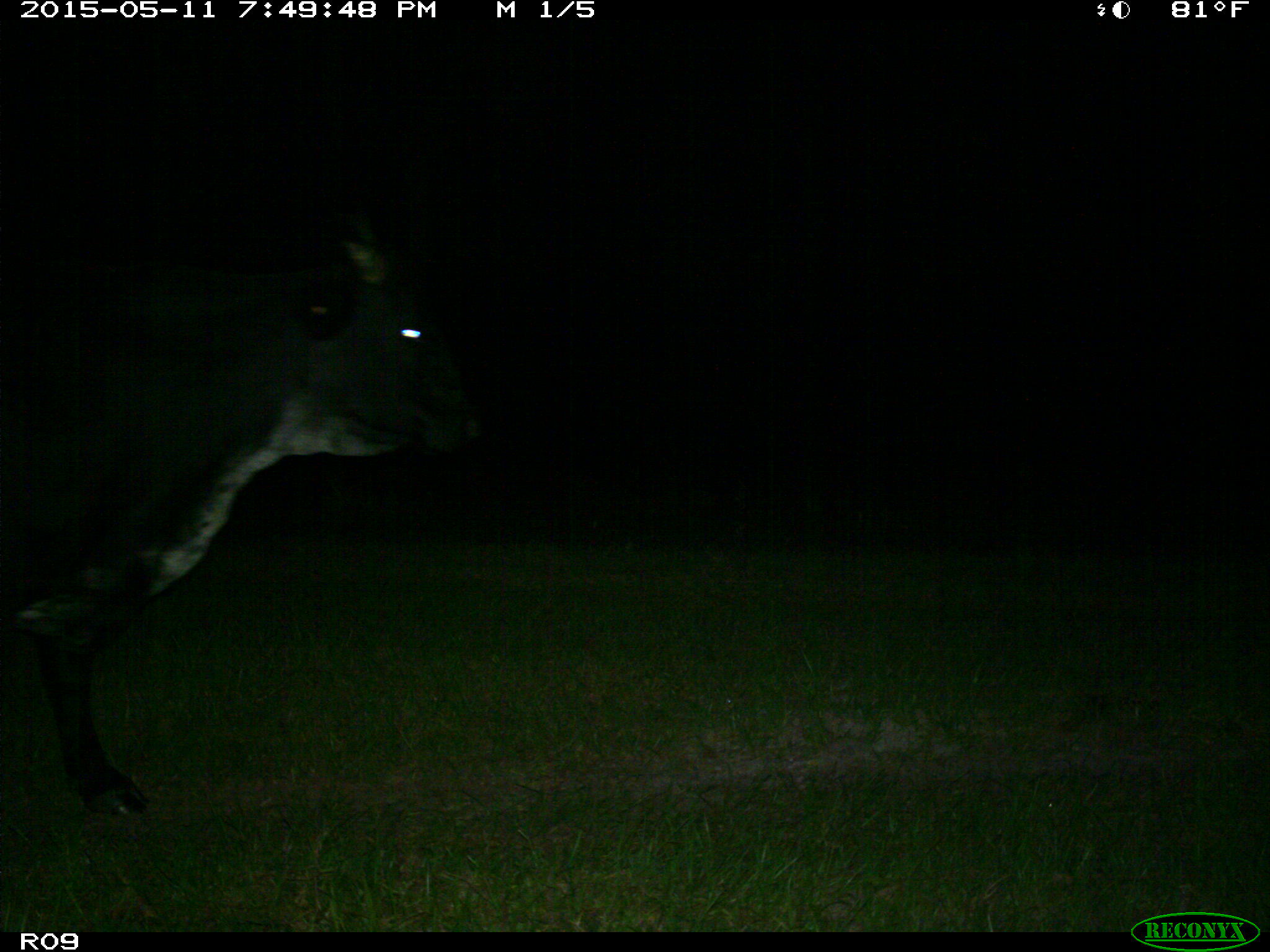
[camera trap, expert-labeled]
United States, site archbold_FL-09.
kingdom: Animalia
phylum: Chordata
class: Mammalia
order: Artiodactyla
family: Bovidae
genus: Bos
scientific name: Bos taurus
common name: domestic cow